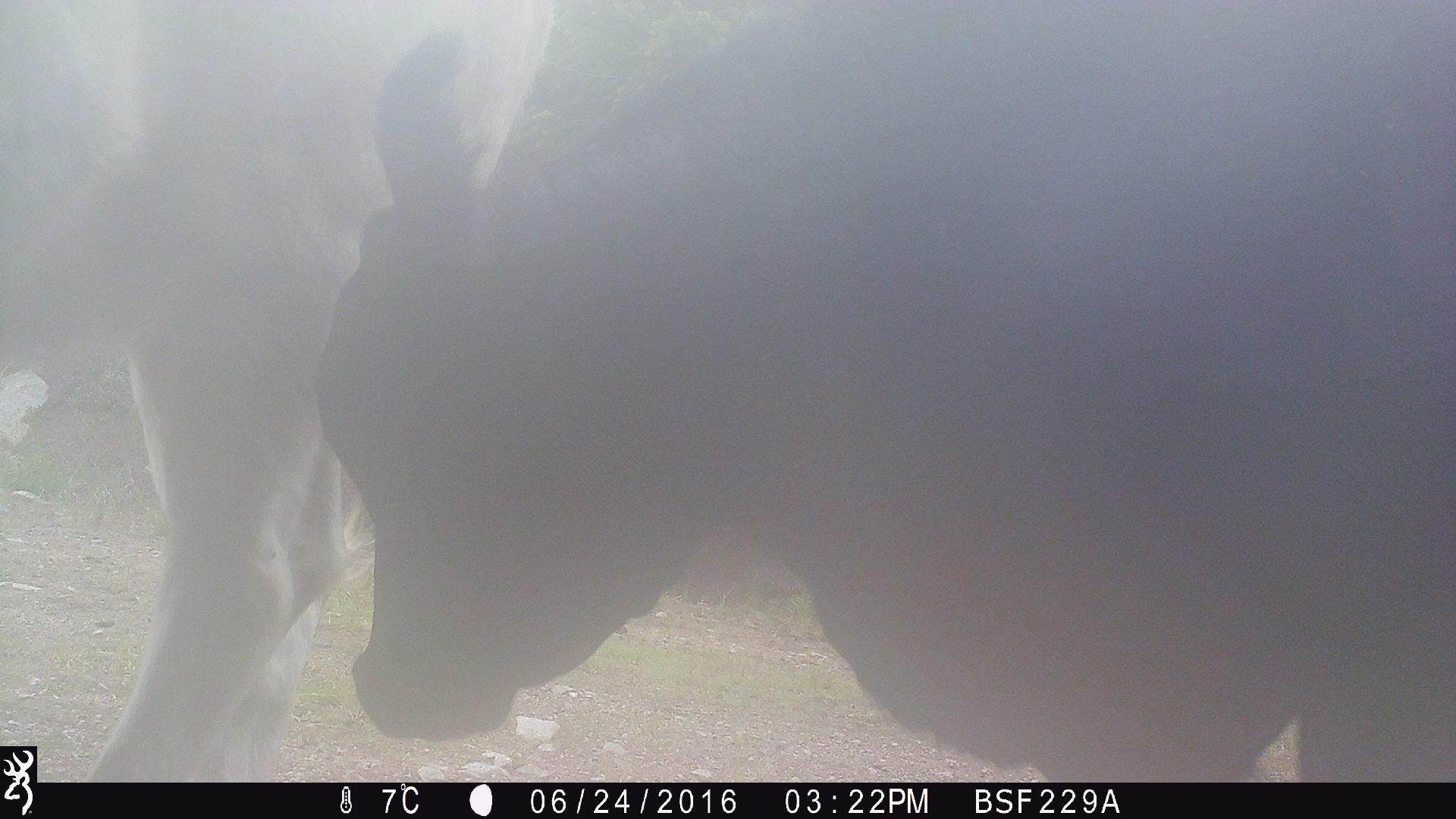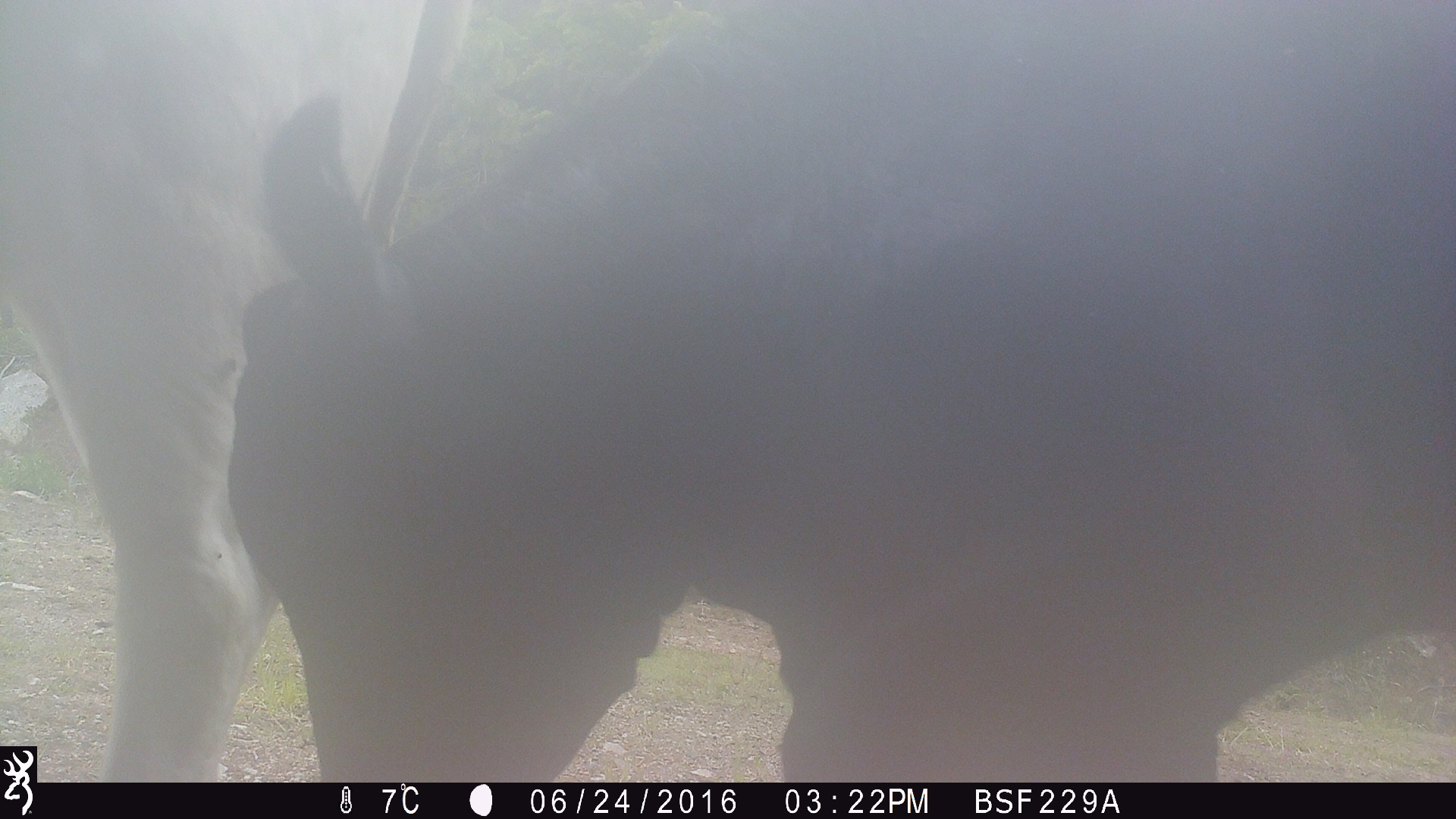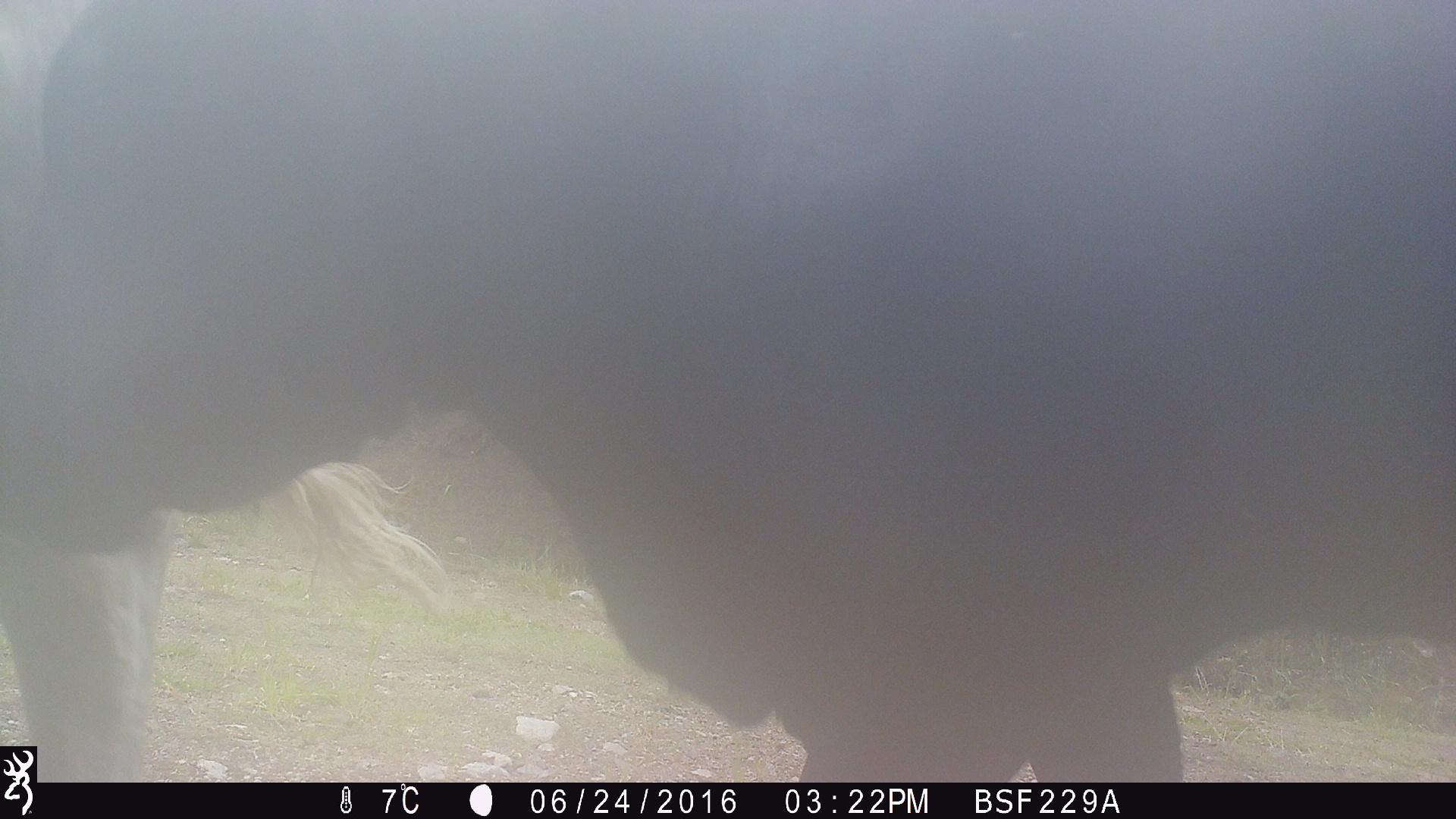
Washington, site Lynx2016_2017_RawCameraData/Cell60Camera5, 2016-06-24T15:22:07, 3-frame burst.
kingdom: Animalia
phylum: Chordata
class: Mammalia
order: Artiodactyla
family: Bovidae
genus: Bos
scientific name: Bos taurus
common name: domestic cattle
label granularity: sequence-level